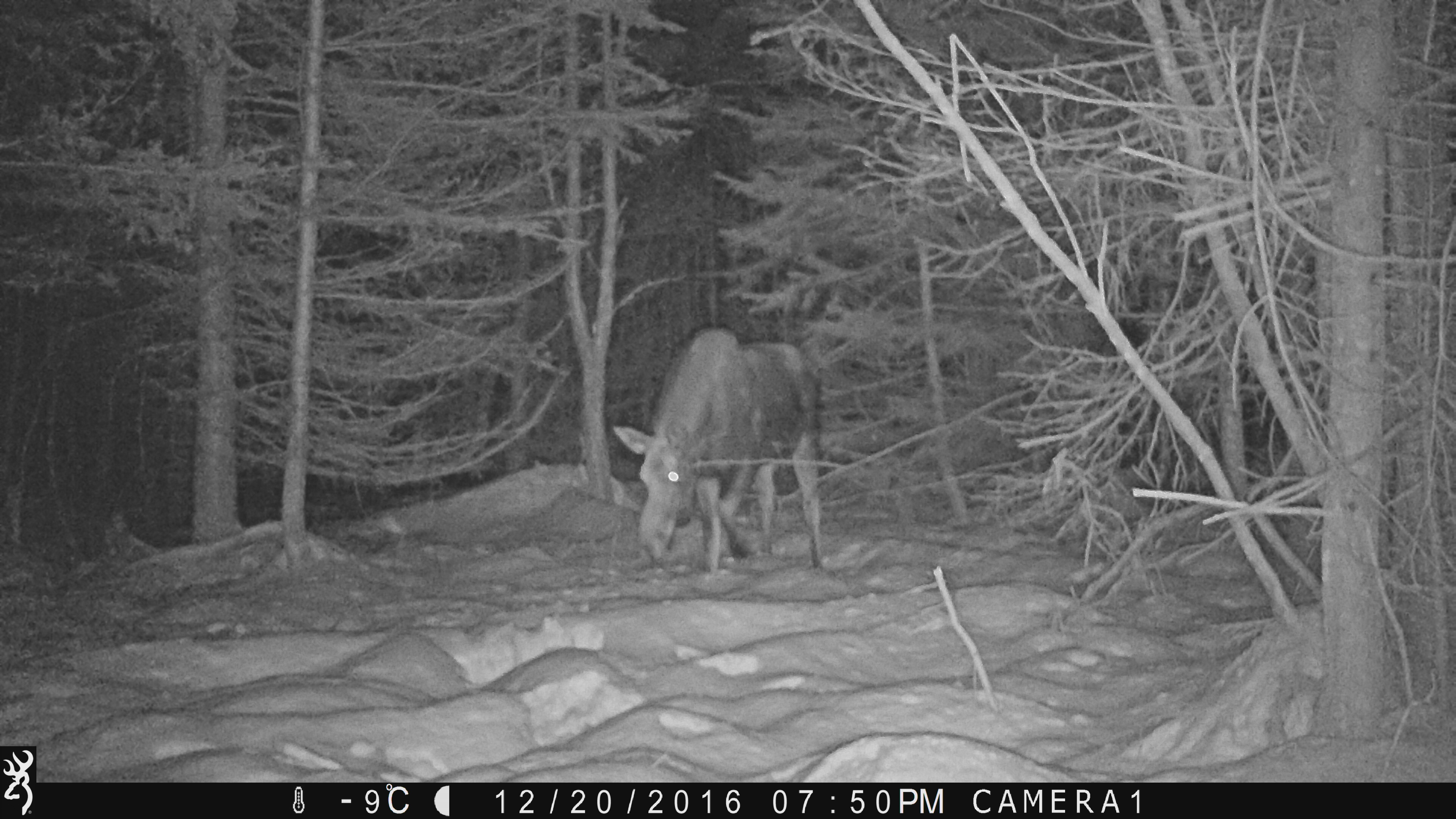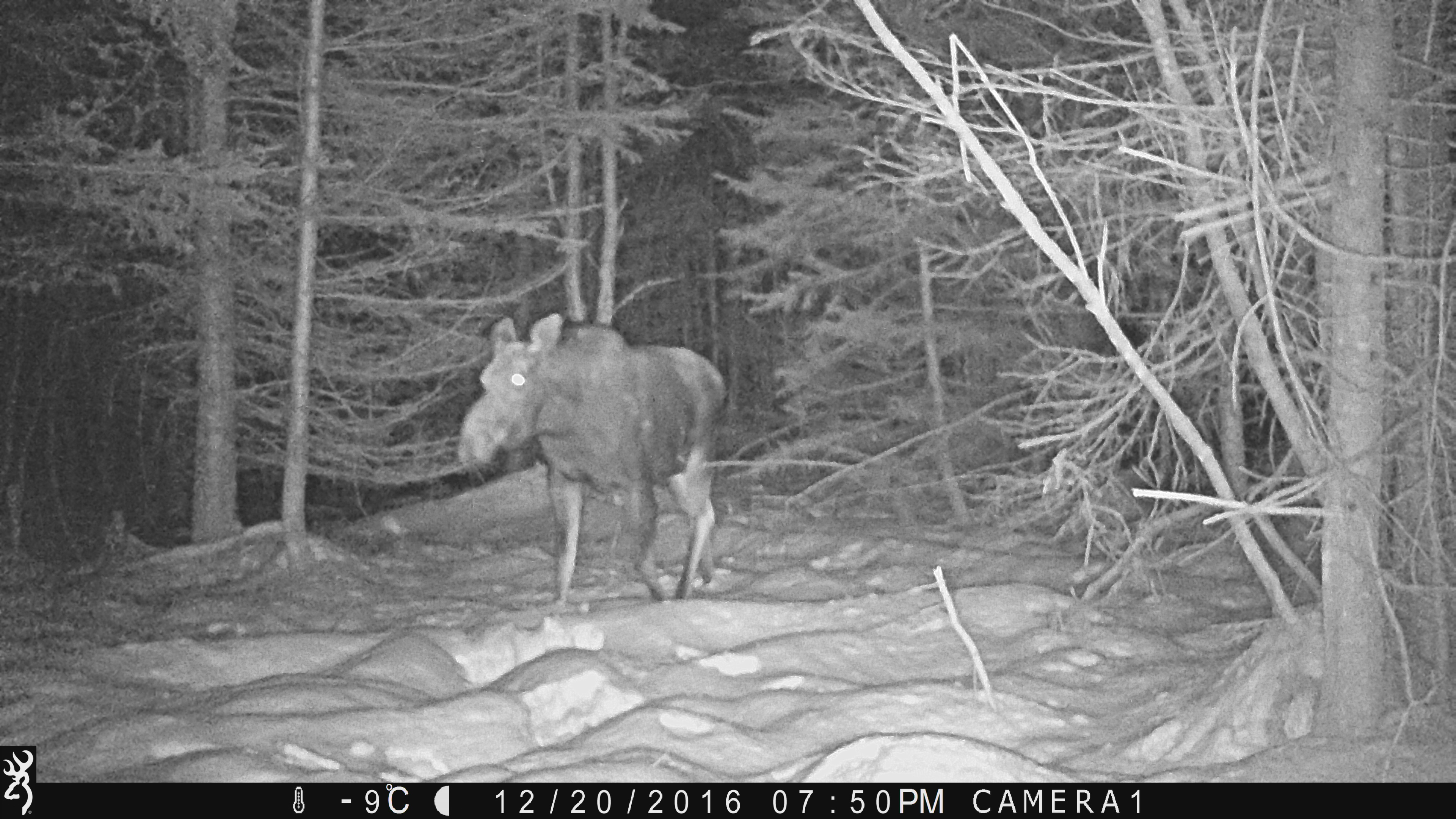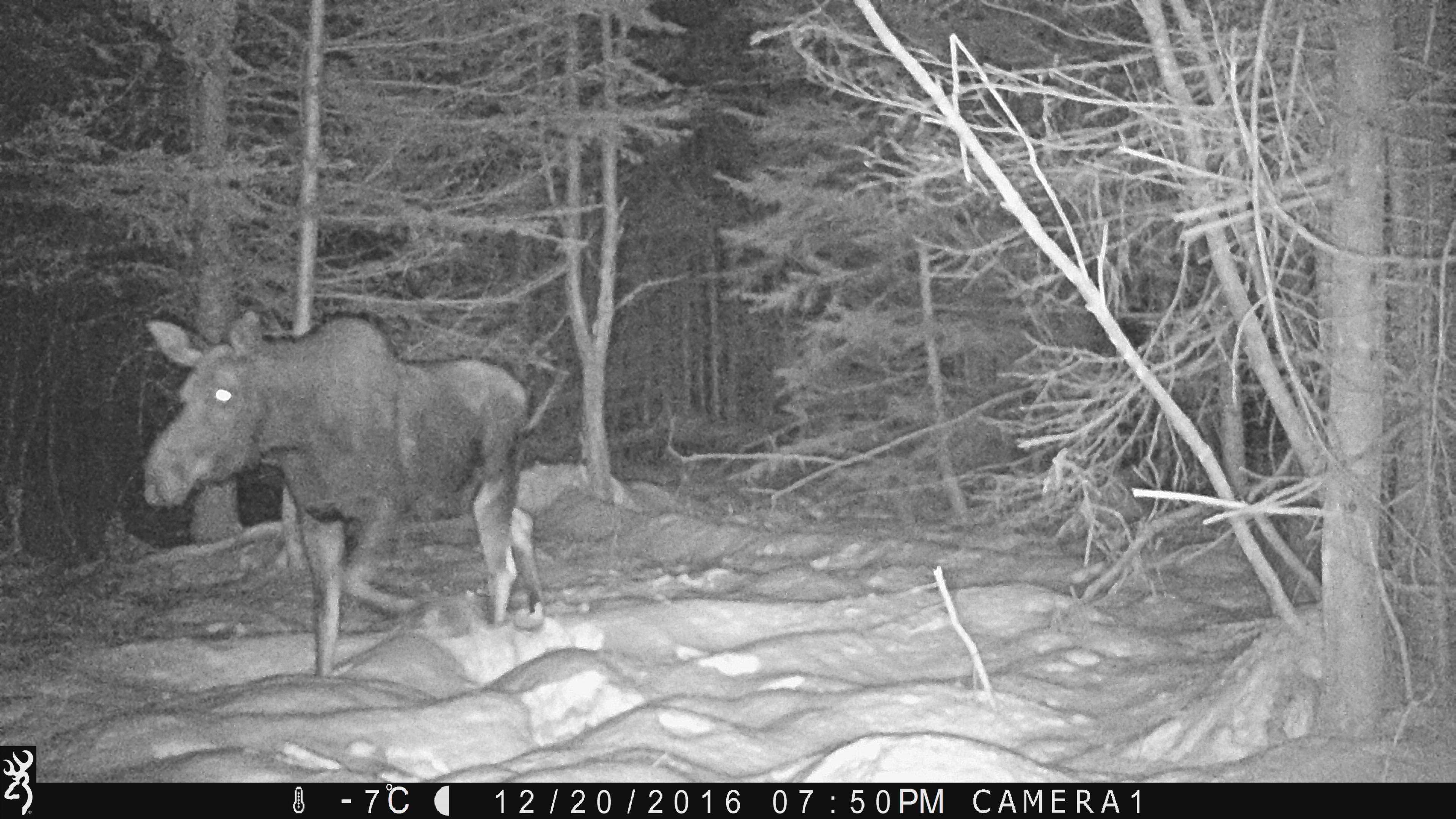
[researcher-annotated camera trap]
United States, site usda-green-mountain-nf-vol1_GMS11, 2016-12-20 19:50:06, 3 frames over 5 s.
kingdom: Animalia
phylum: Chordata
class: Mammalia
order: Artiodactyla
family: Cervidae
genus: Alces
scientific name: Alces alces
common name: moose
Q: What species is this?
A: Moose (Alces alces).